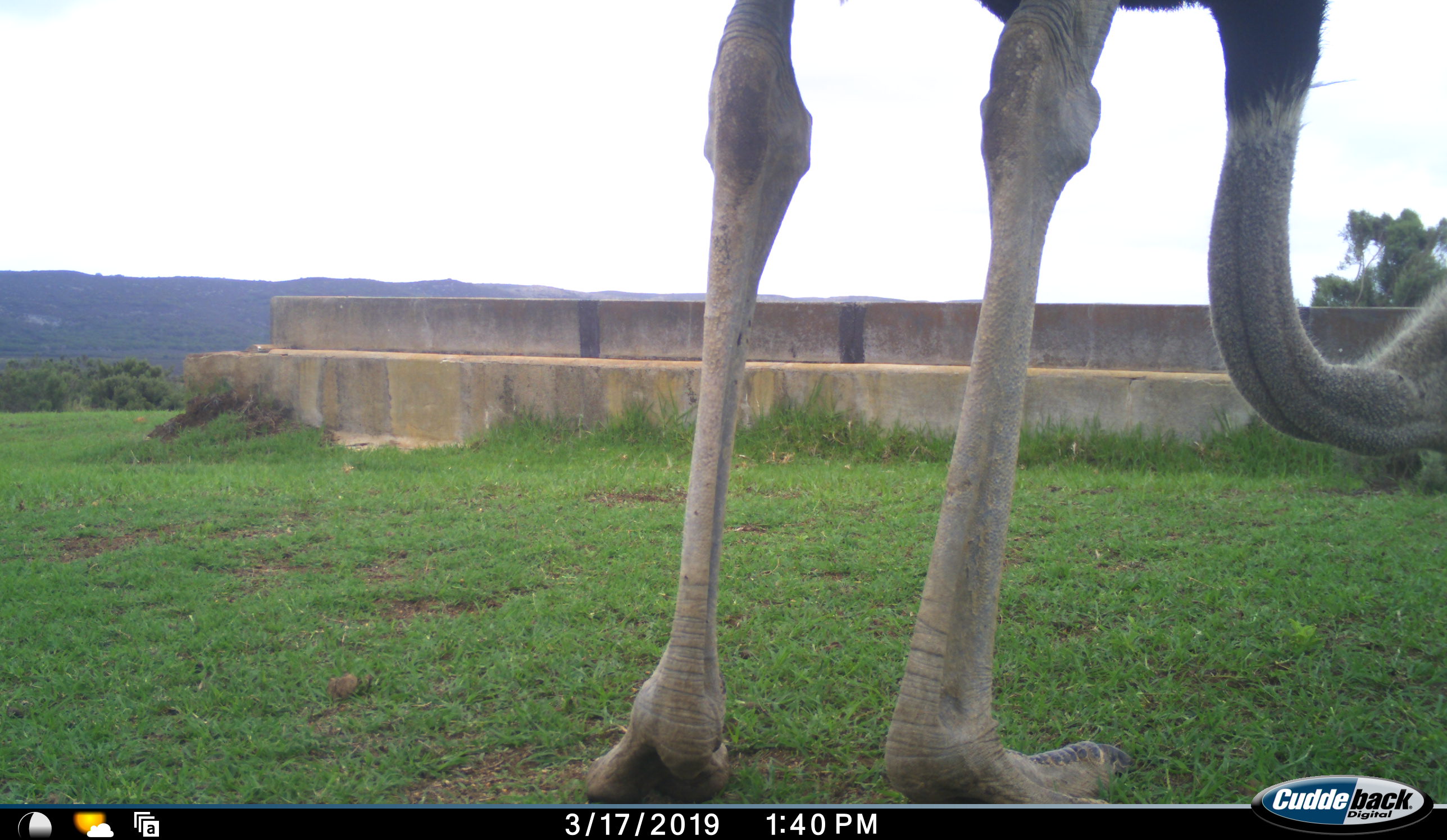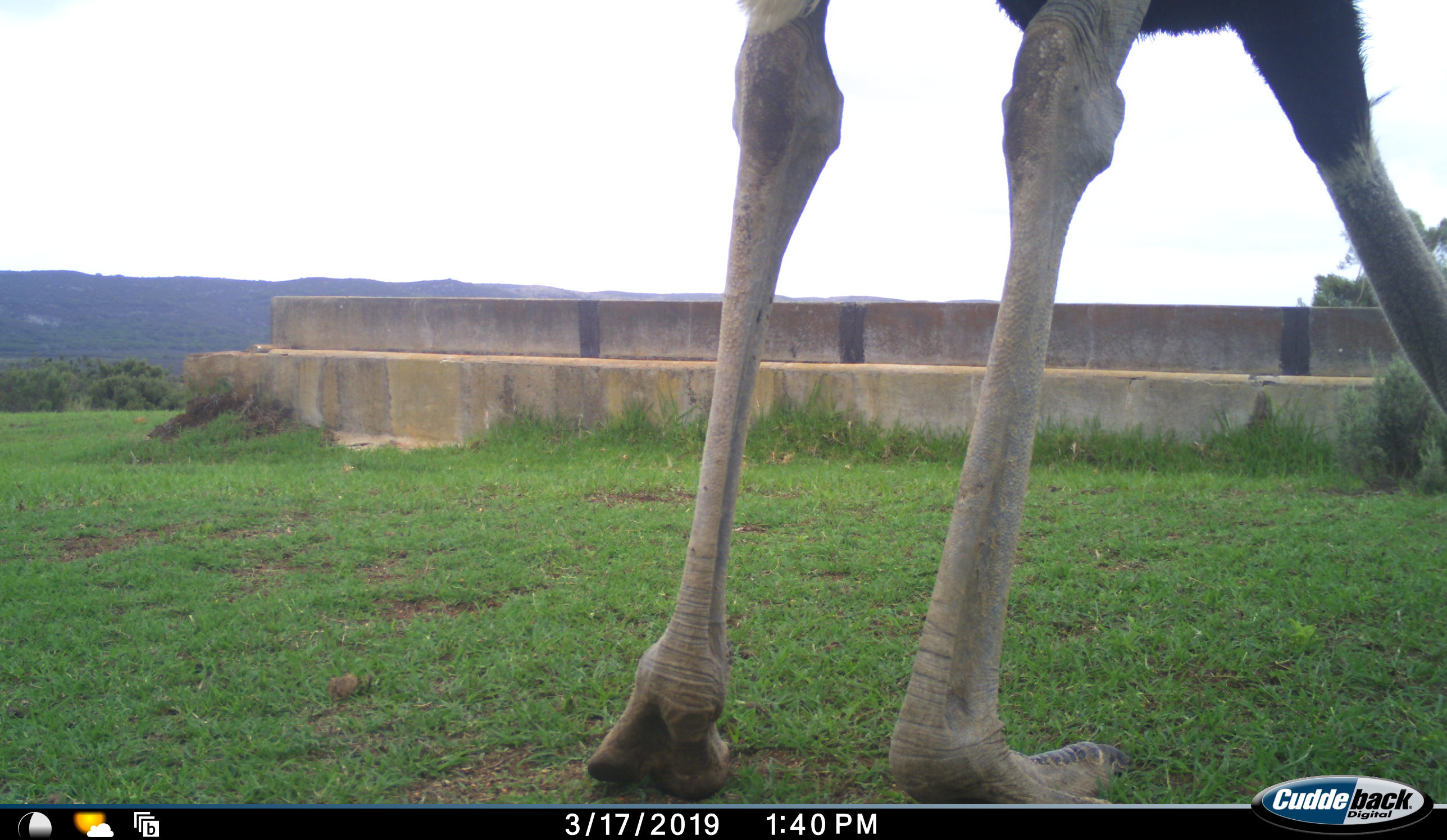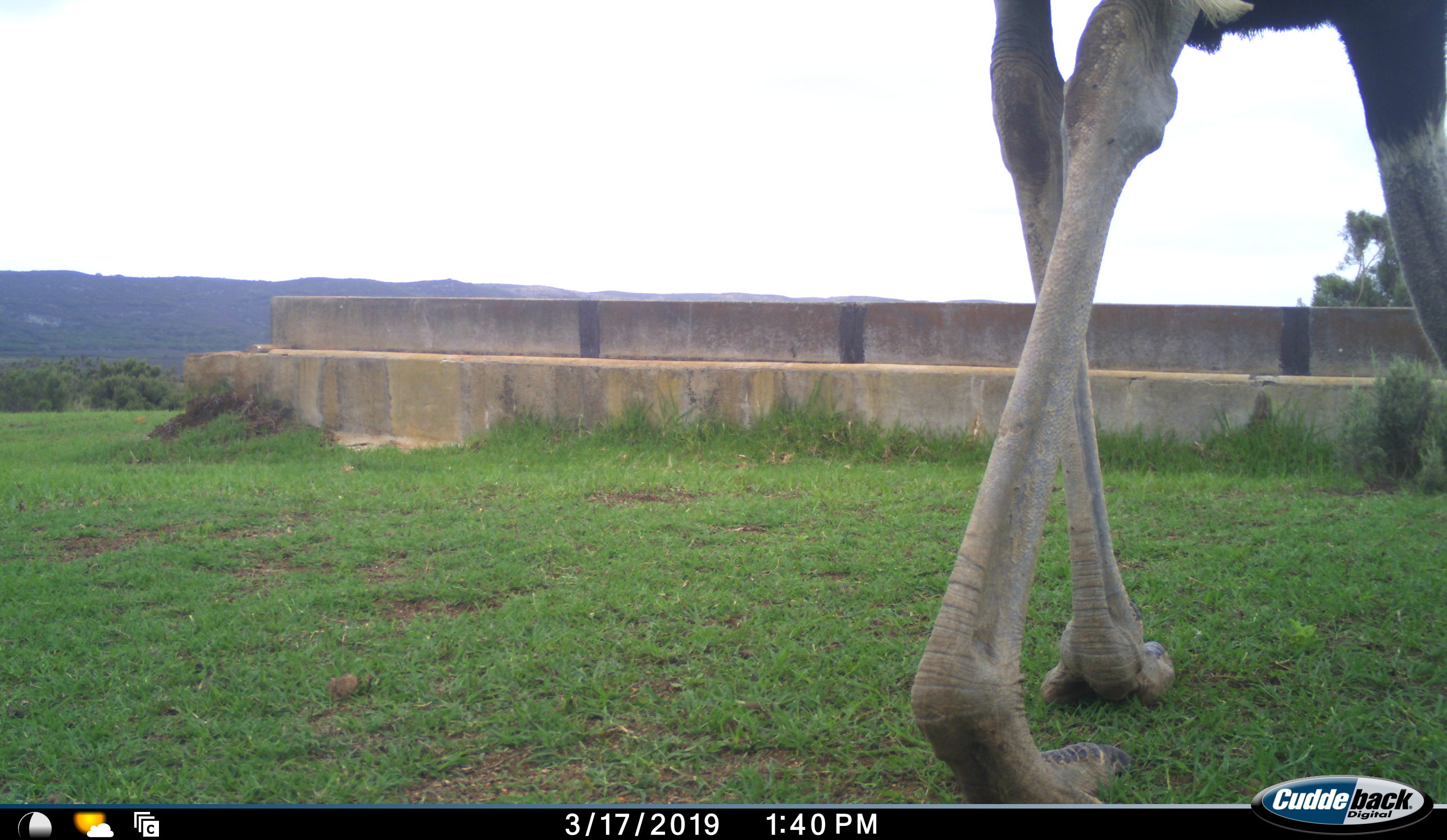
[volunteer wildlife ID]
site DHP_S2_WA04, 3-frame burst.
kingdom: Animalia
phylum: Chordata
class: Aves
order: Struthioniformes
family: Struthionidae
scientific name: Struthionidae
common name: ostrich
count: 1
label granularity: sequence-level